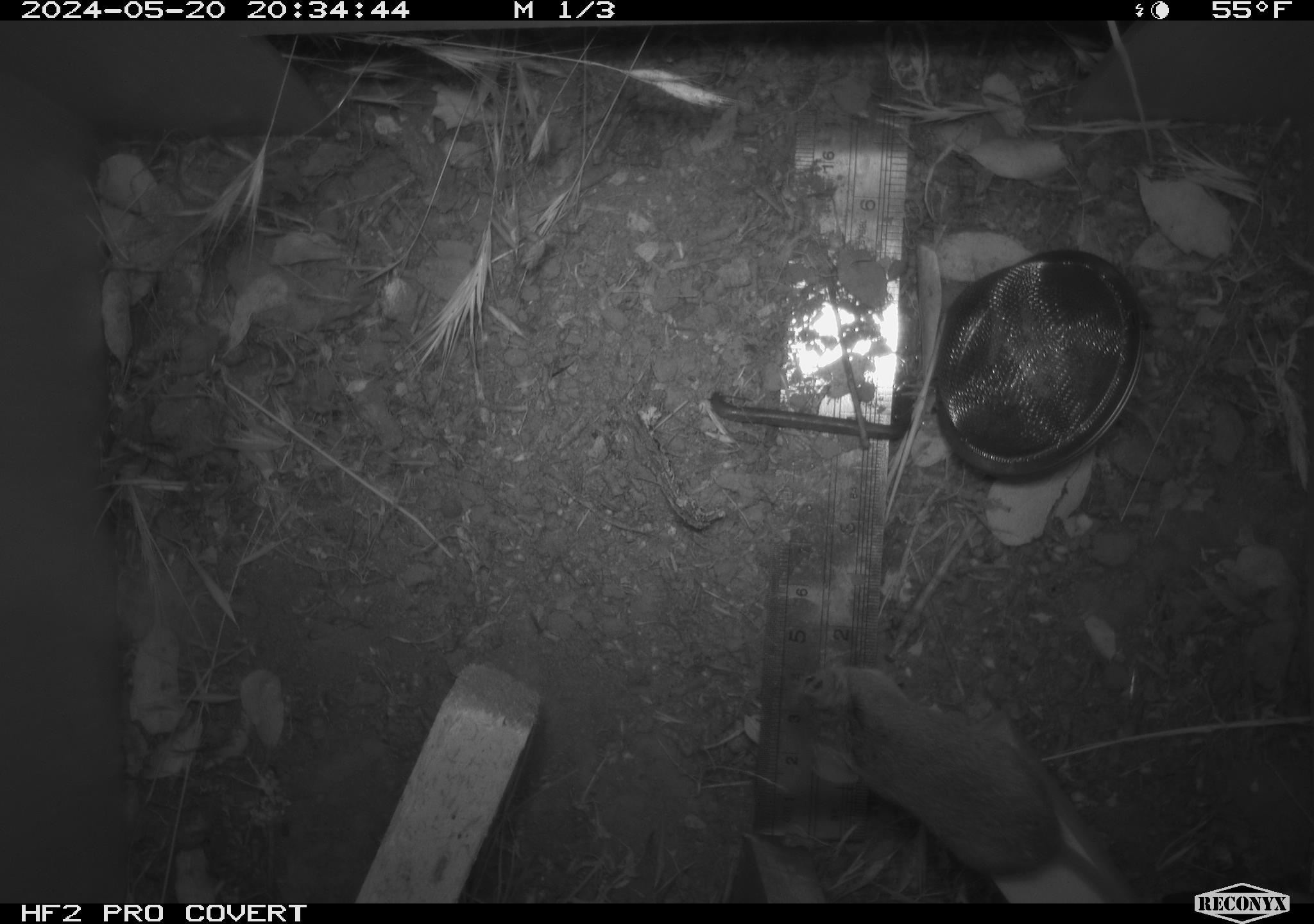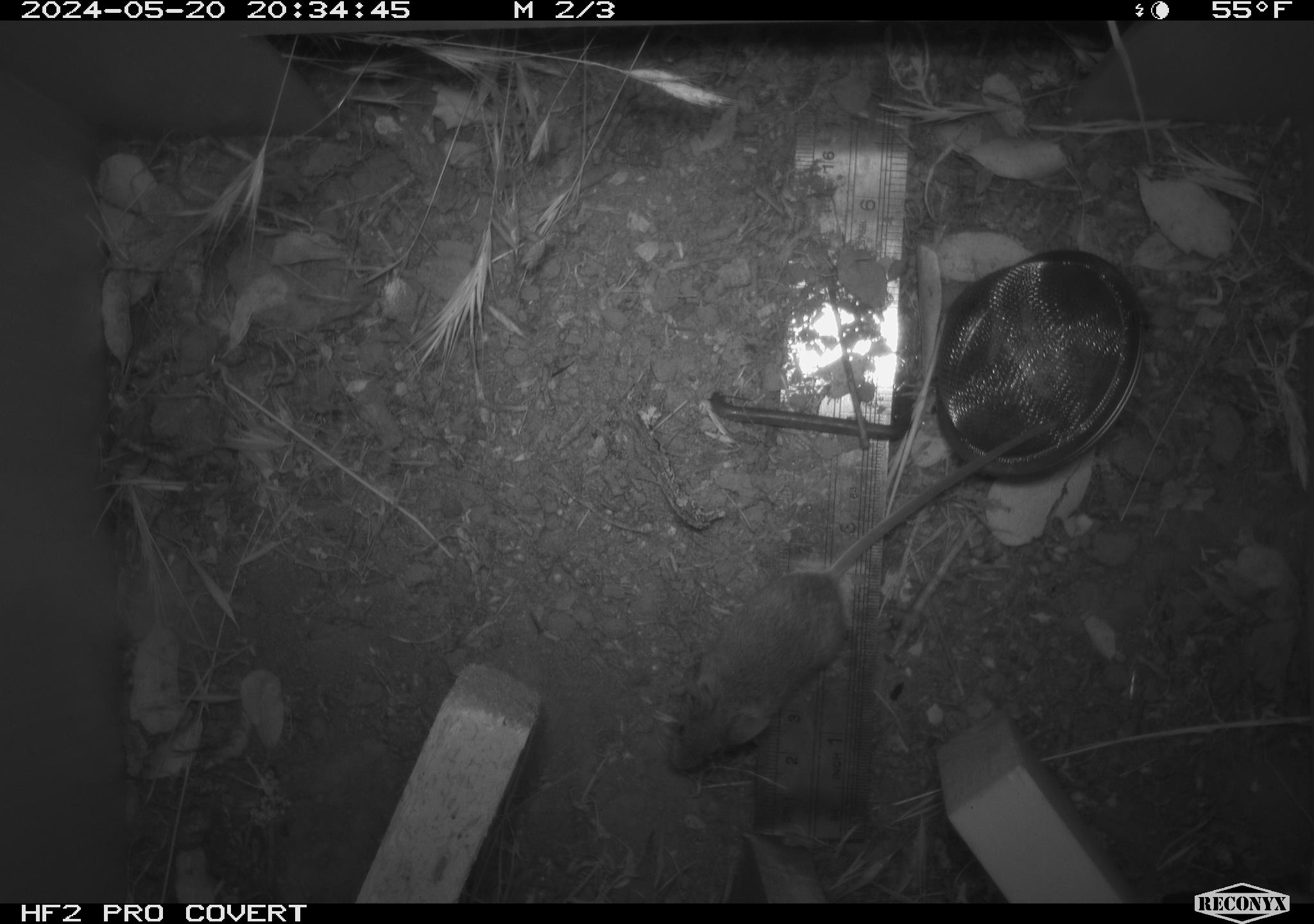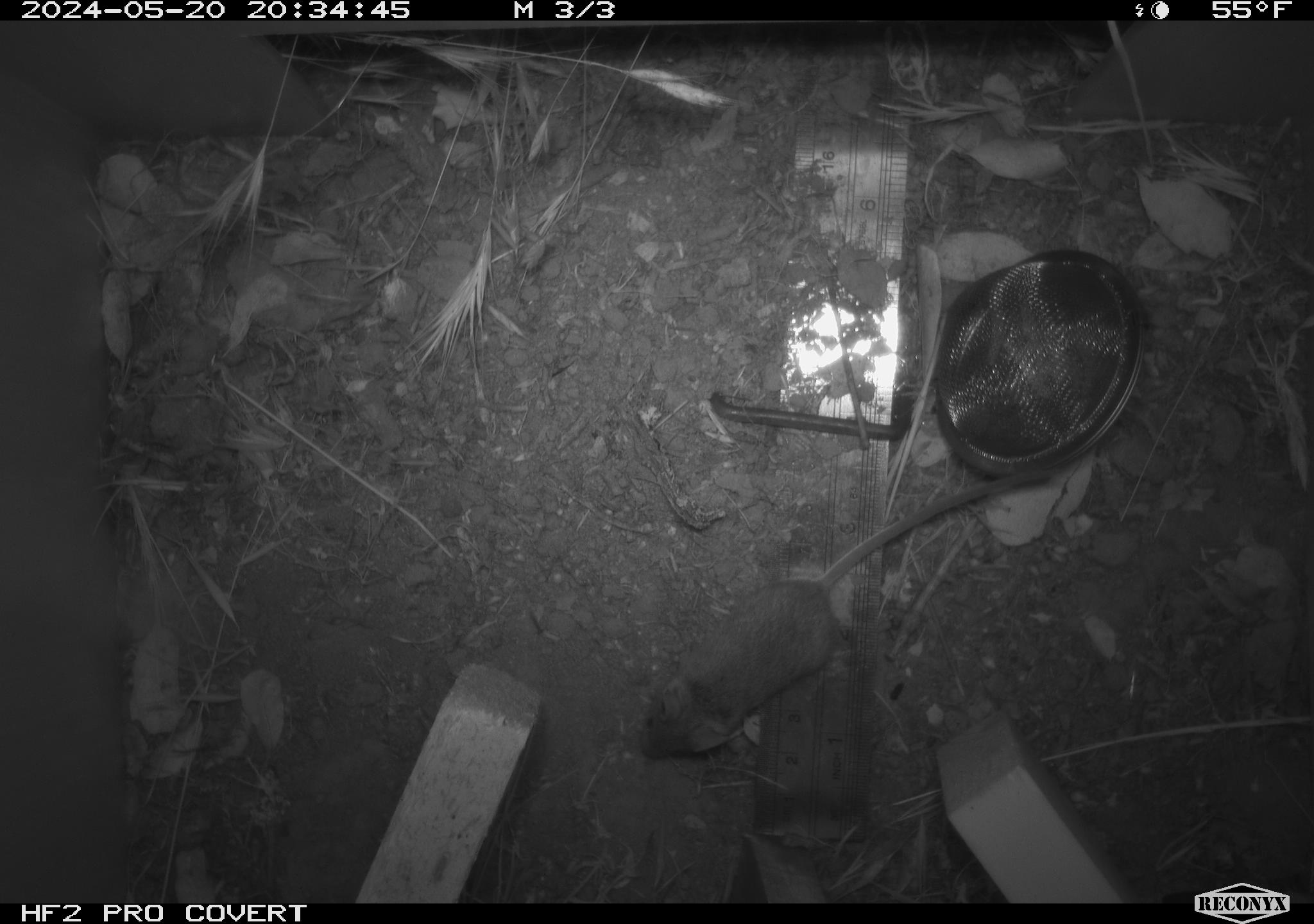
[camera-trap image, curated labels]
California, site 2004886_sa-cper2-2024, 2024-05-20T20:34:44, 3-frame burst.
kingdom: Animalia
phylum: Chordata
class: Mammalia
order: Rodentia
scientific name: Rodentia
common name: rodent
Rodent (Rodentia).